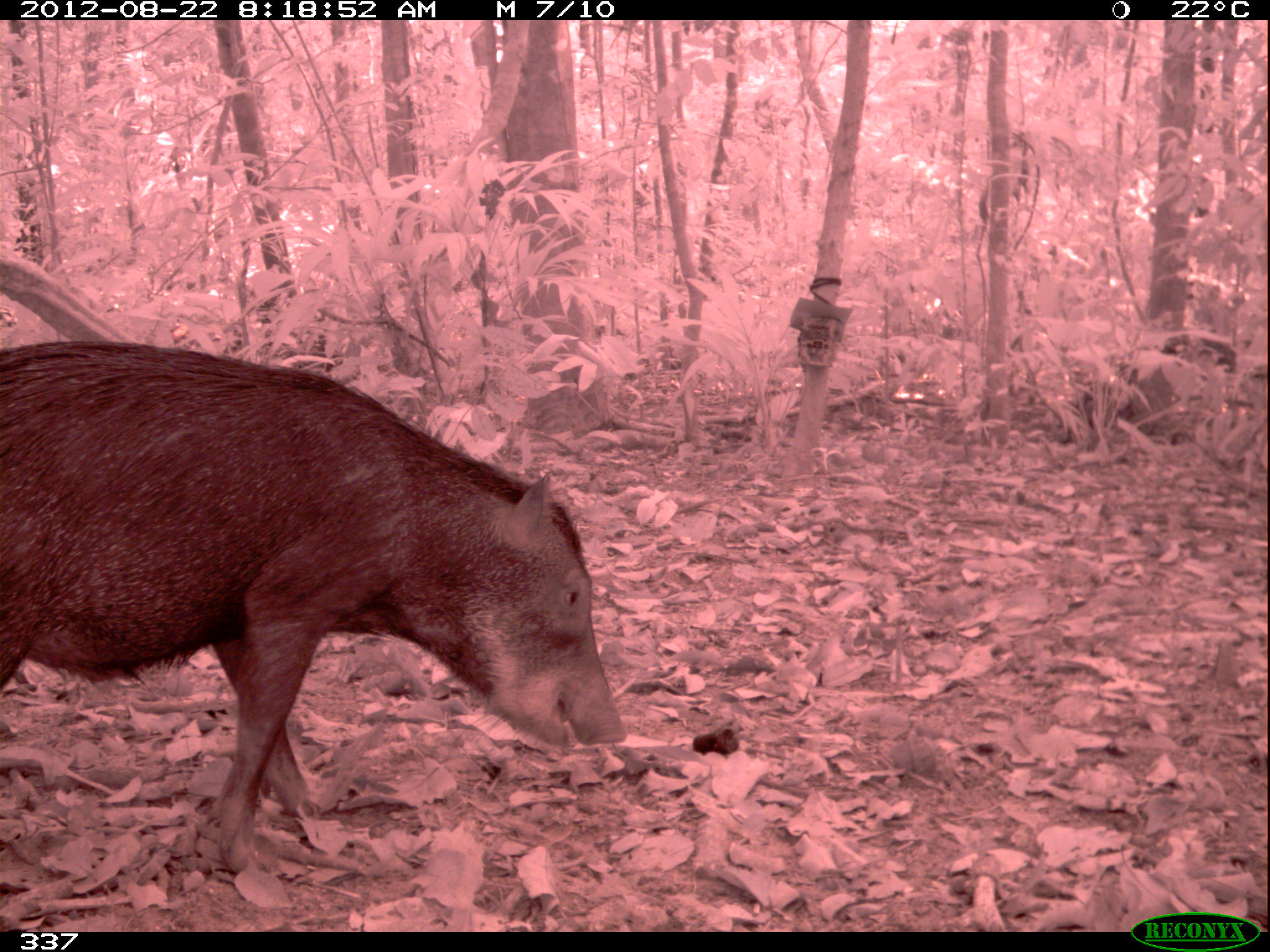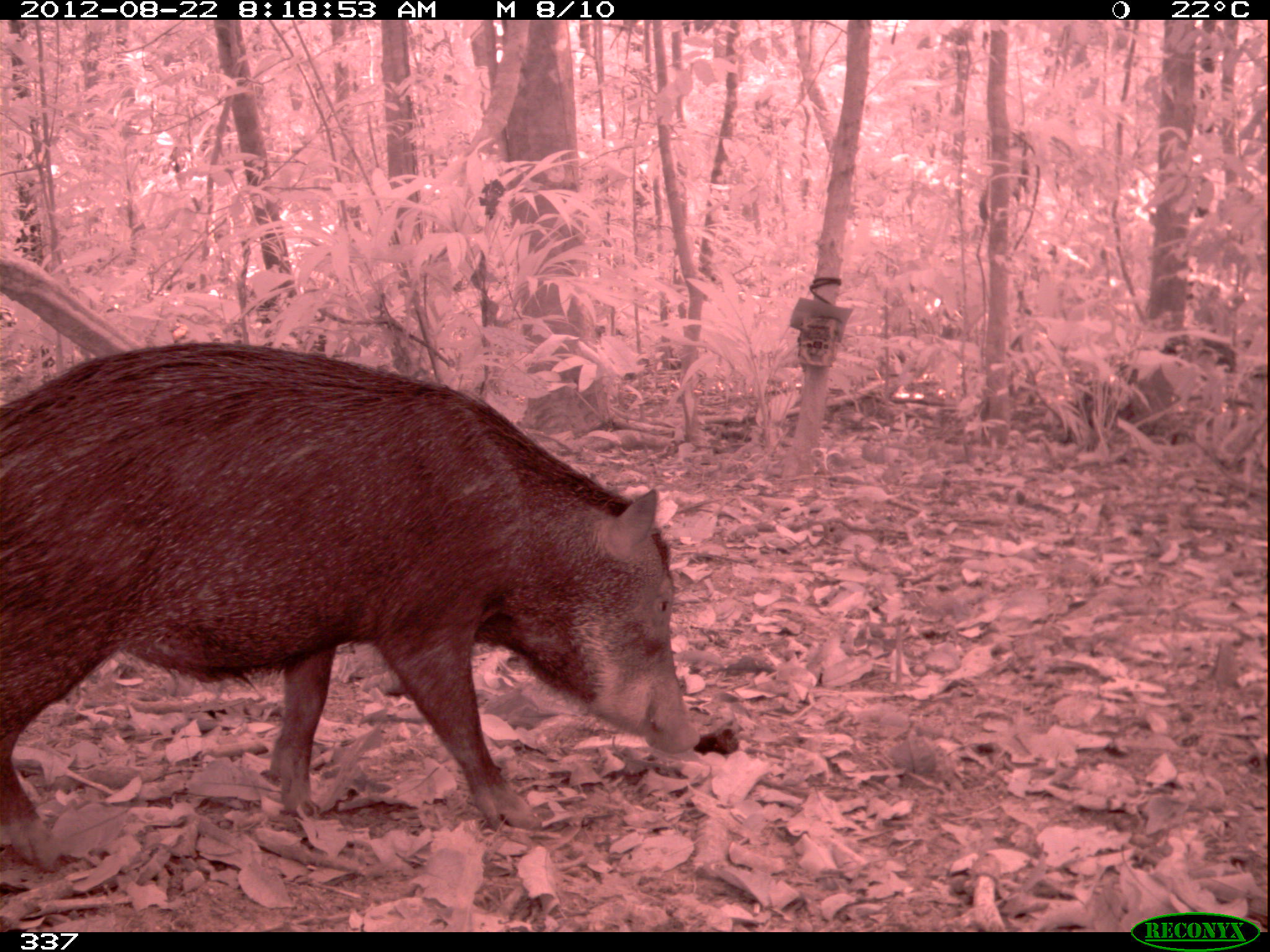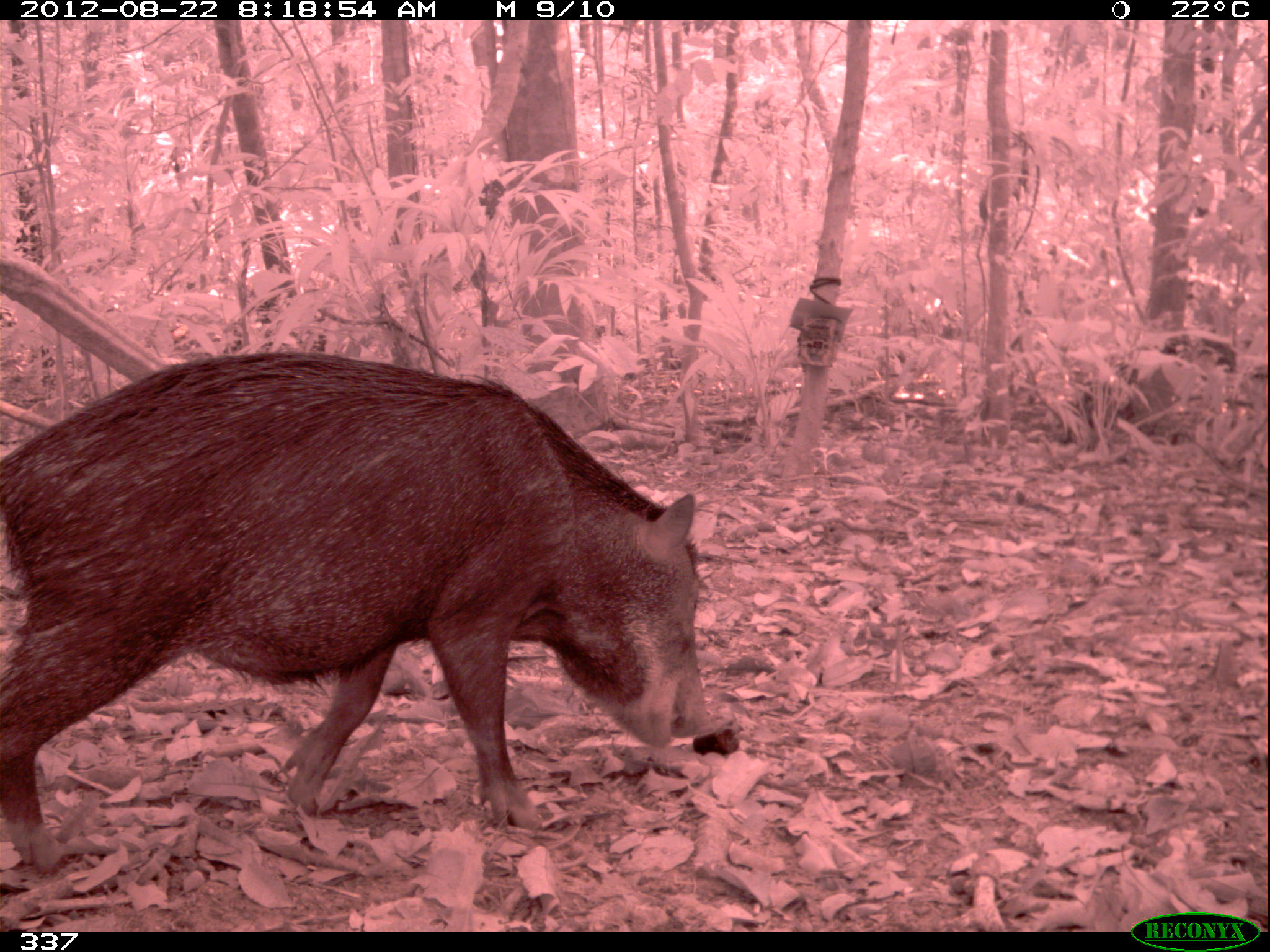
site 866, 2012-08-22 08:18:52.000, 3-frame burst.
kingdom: Animalia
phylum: Chordata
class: Mammalia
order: Artiodactyla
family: Tayassuidae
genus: Tayassu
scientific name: Tayassu pecari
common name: white-lipped peccary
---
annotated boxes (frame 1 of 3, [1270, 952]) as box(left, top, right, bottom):
tayassu pecari: box(0, 337, 628, 876)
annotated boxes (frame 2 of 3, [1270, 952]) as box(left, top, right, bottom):
tayassu pecari: box(0, 340, 701, 873)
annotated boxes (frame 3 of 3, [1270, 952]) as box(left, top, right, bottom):
tayassu pecari: box(0, 350, 717, 871)